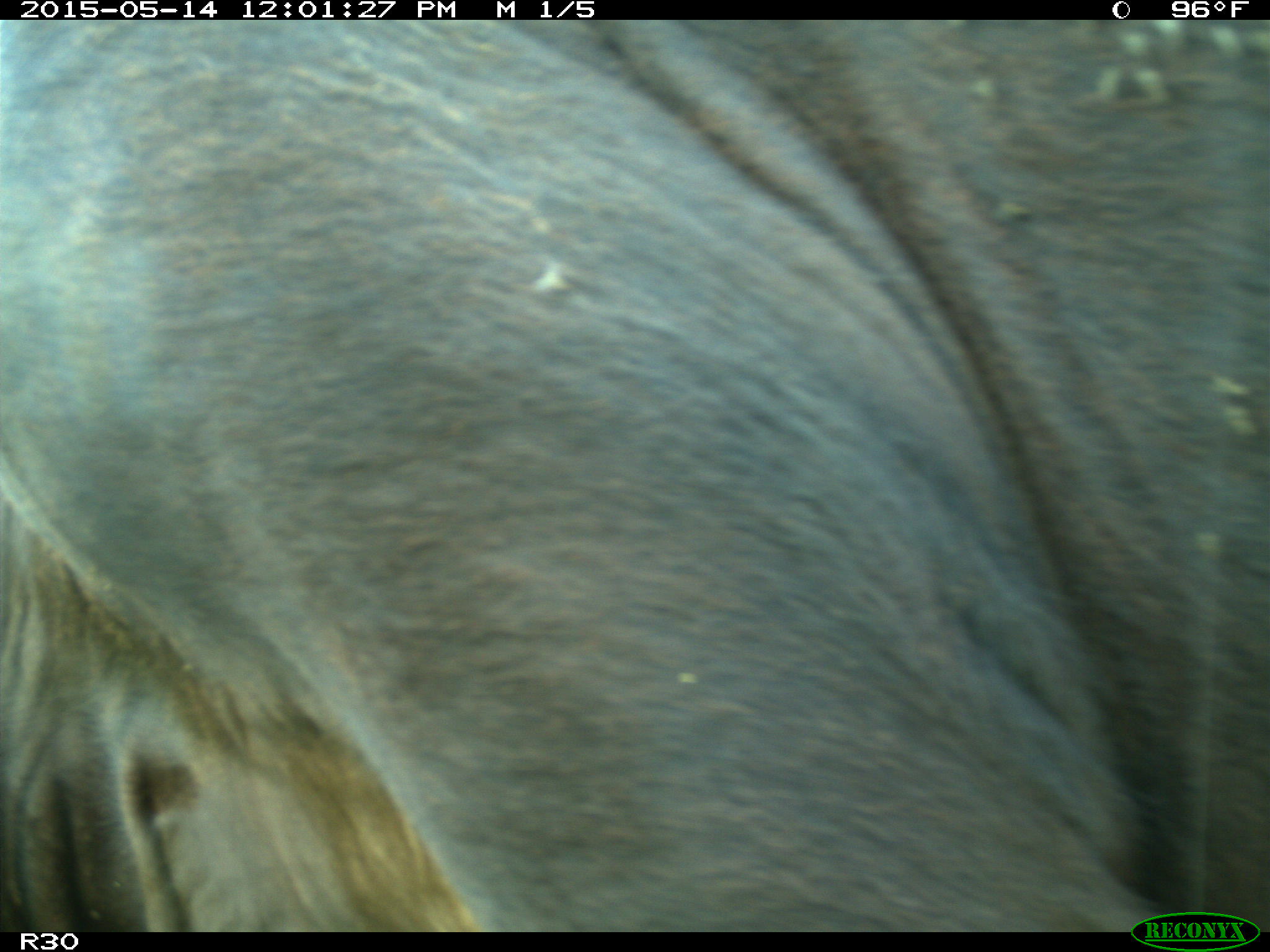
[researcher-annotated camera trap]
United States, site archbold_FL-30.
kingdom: Animalia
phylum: Chordata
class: Mammalia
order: Artiodactyla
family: Bovidae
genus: Bos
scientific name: Bos taurus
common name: domestic cow